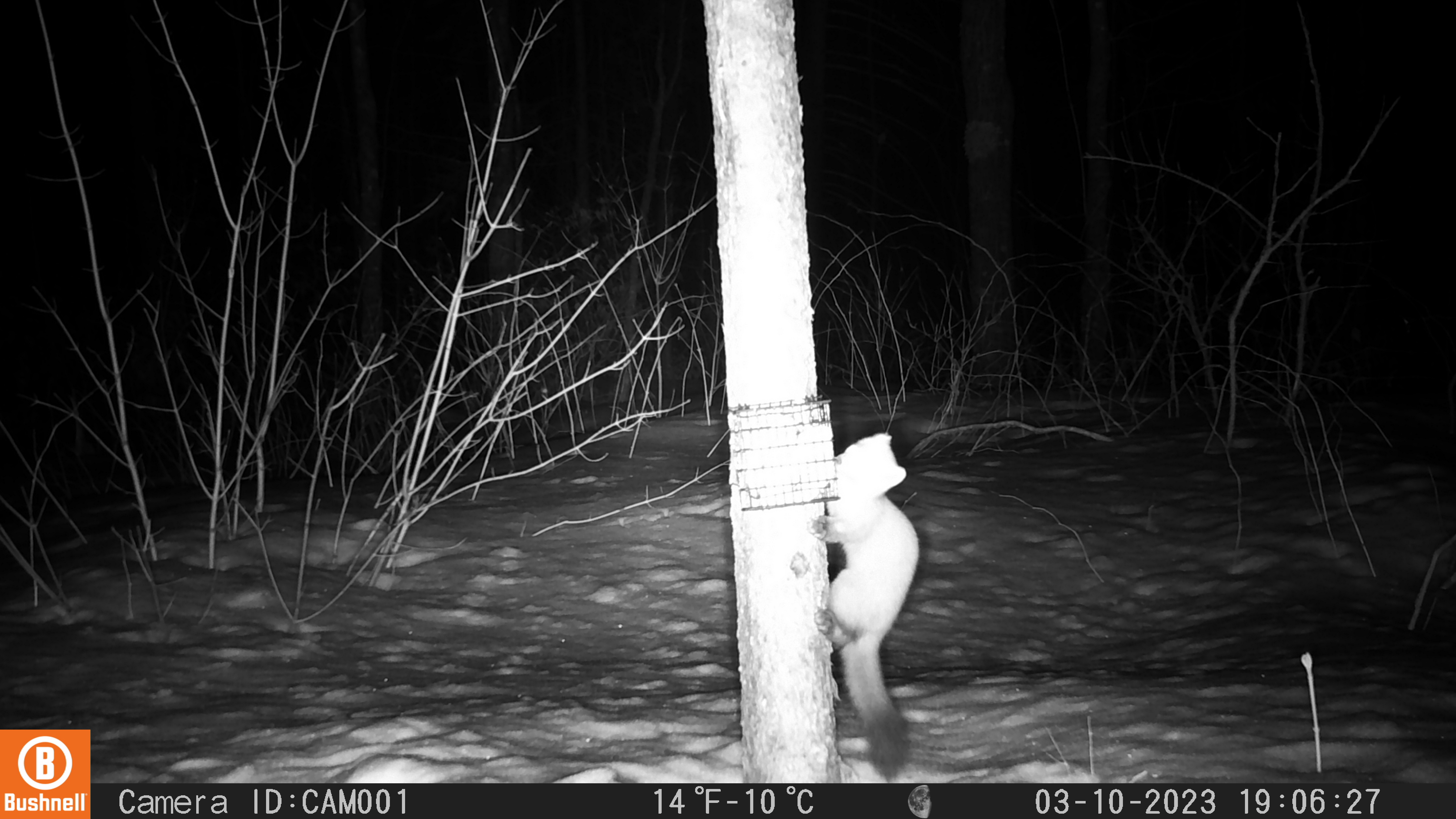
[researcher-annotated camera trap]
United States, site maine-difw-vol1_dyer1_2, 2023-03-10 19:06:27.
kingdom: Animalia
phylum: Chordata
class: Mammalia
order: Carnivora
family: Mustelidae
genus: Martes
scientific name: Martes americana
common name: american marten